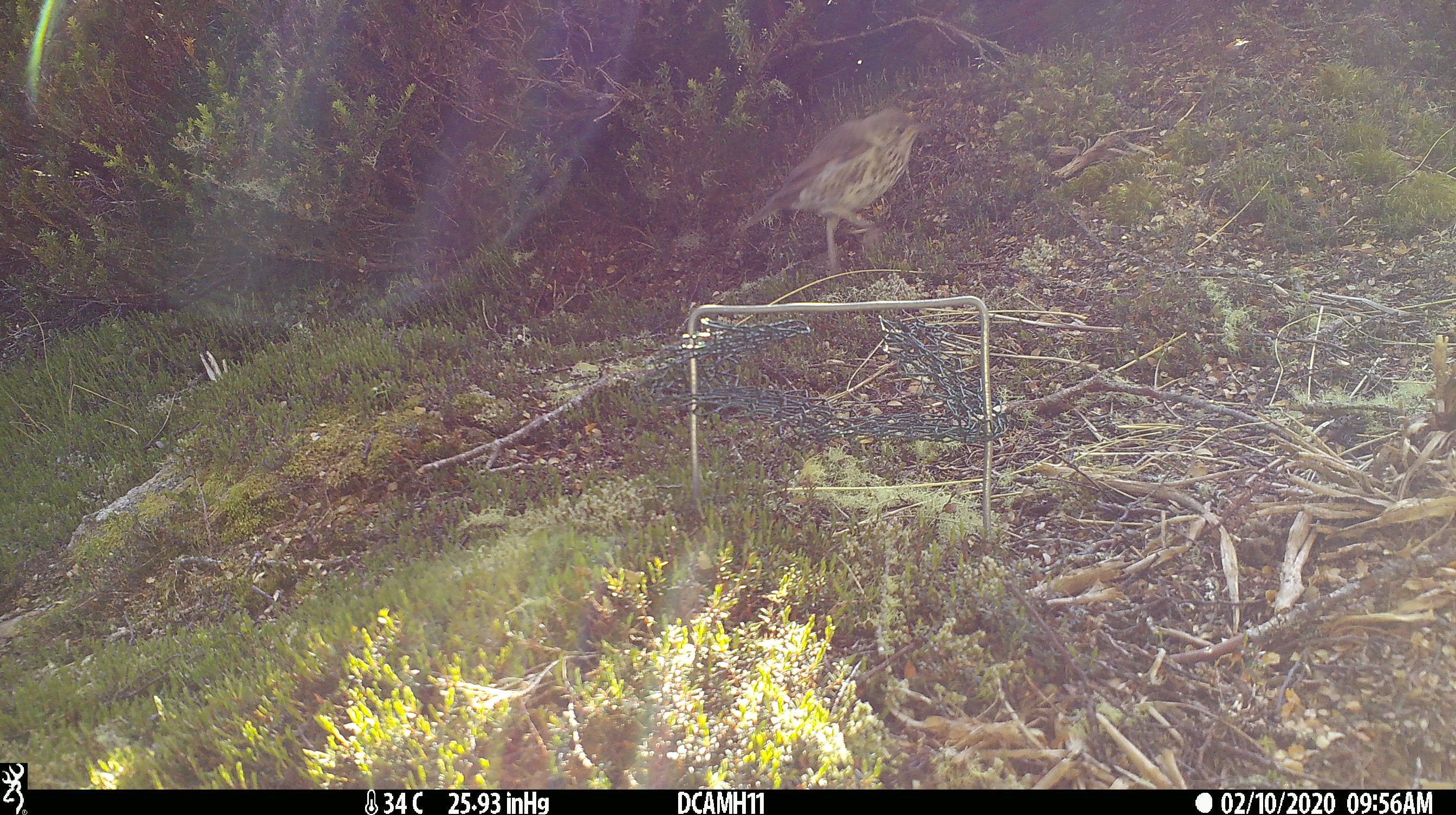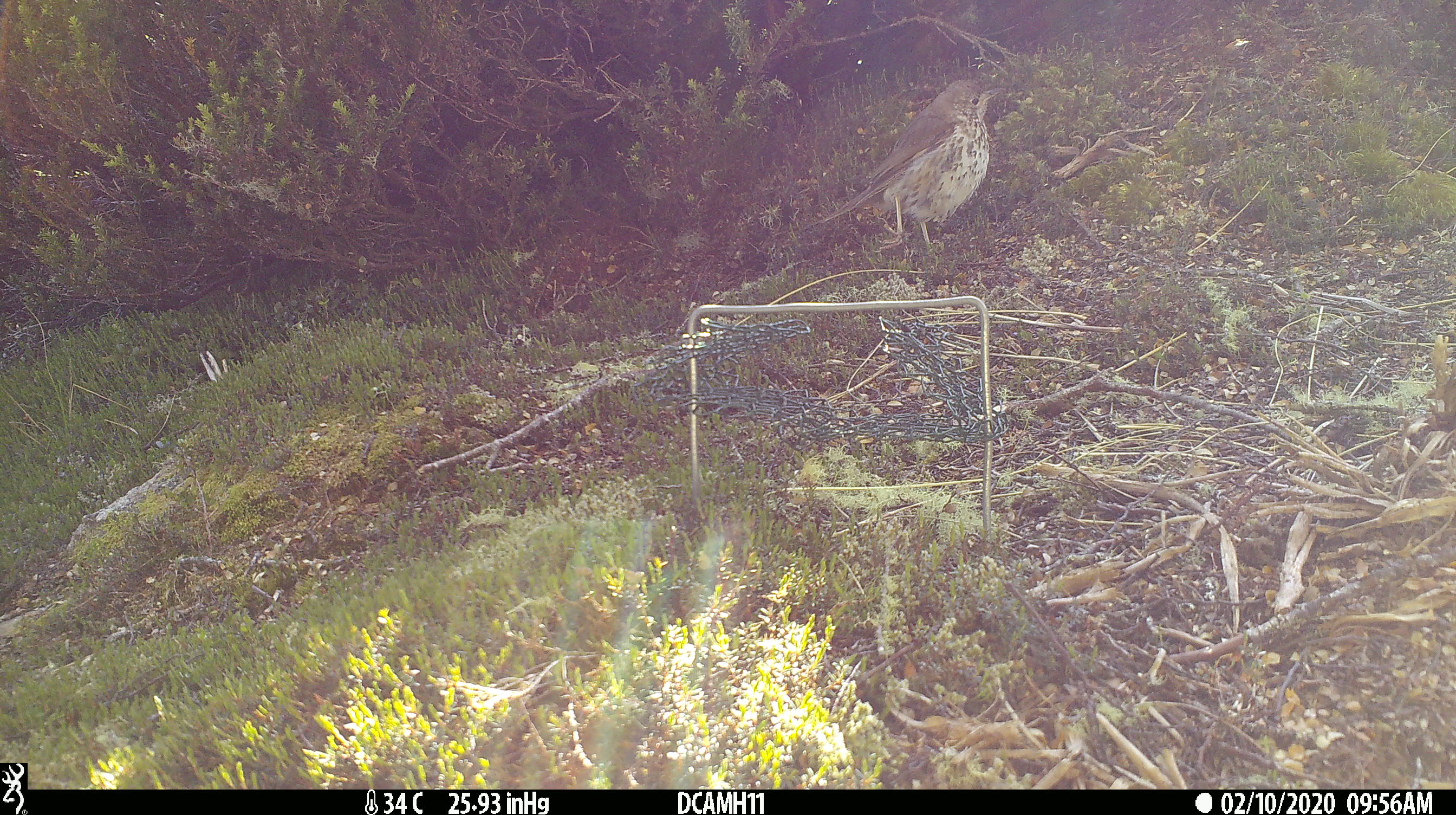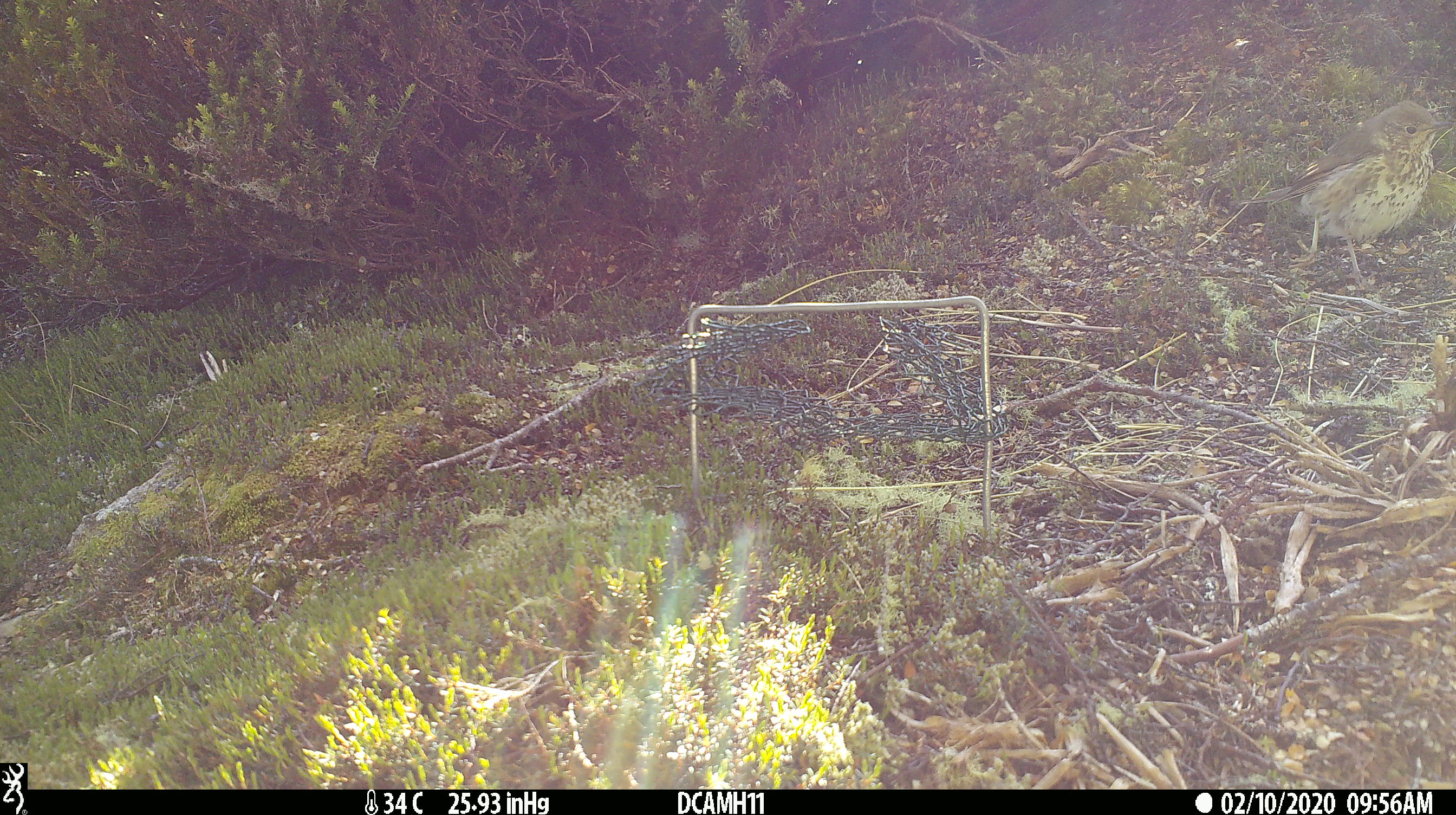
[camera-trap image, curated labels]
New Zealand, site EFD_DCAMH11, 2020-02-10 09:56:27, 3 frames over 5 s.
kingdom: Animalia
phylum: Chordata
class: Aves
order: Passeriformes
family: Turdidae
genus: Turdus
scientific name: Turdus philomelos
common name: song thrush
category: thrush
Thrush (song thrush) (Turdus philomelos).